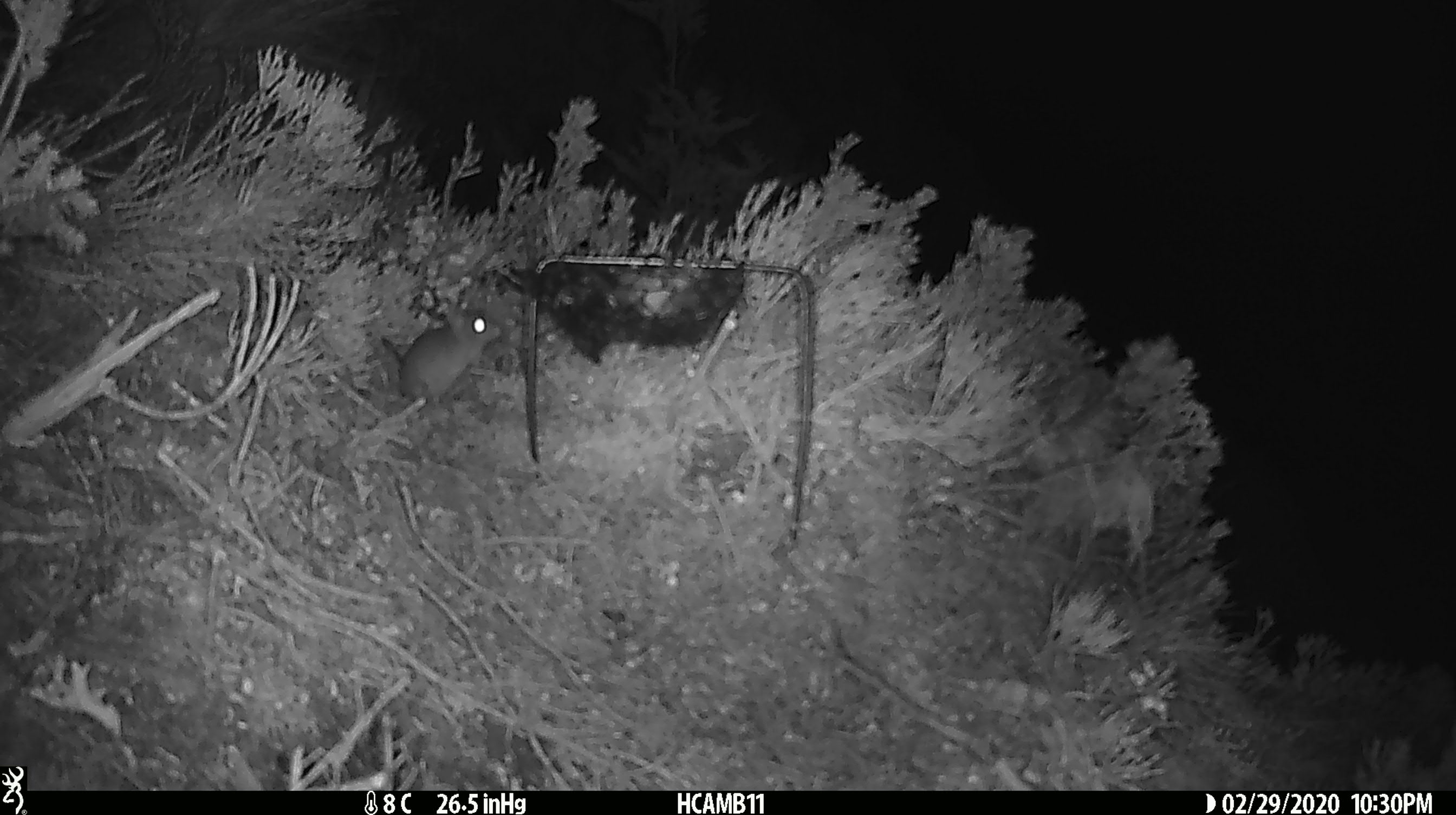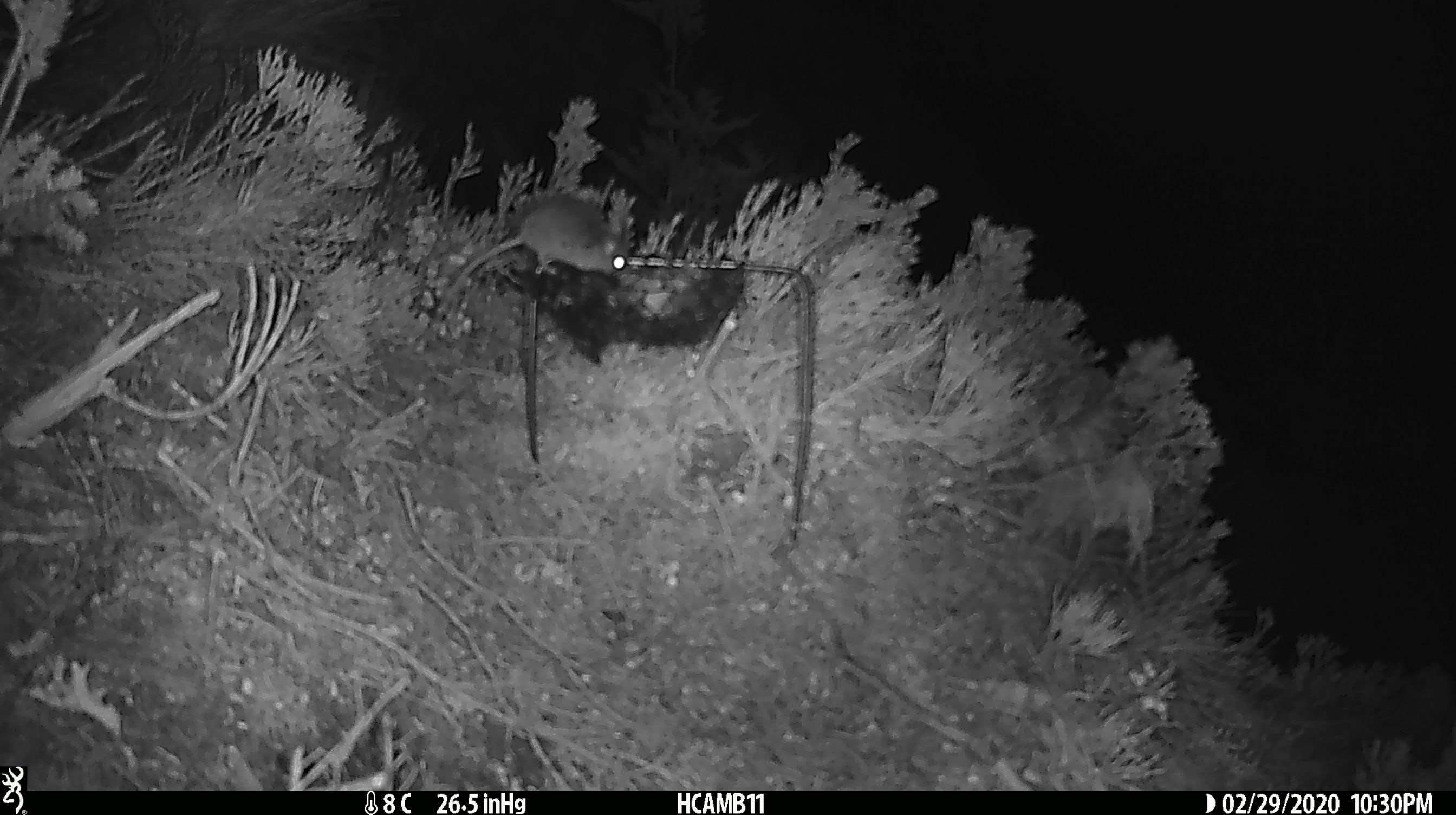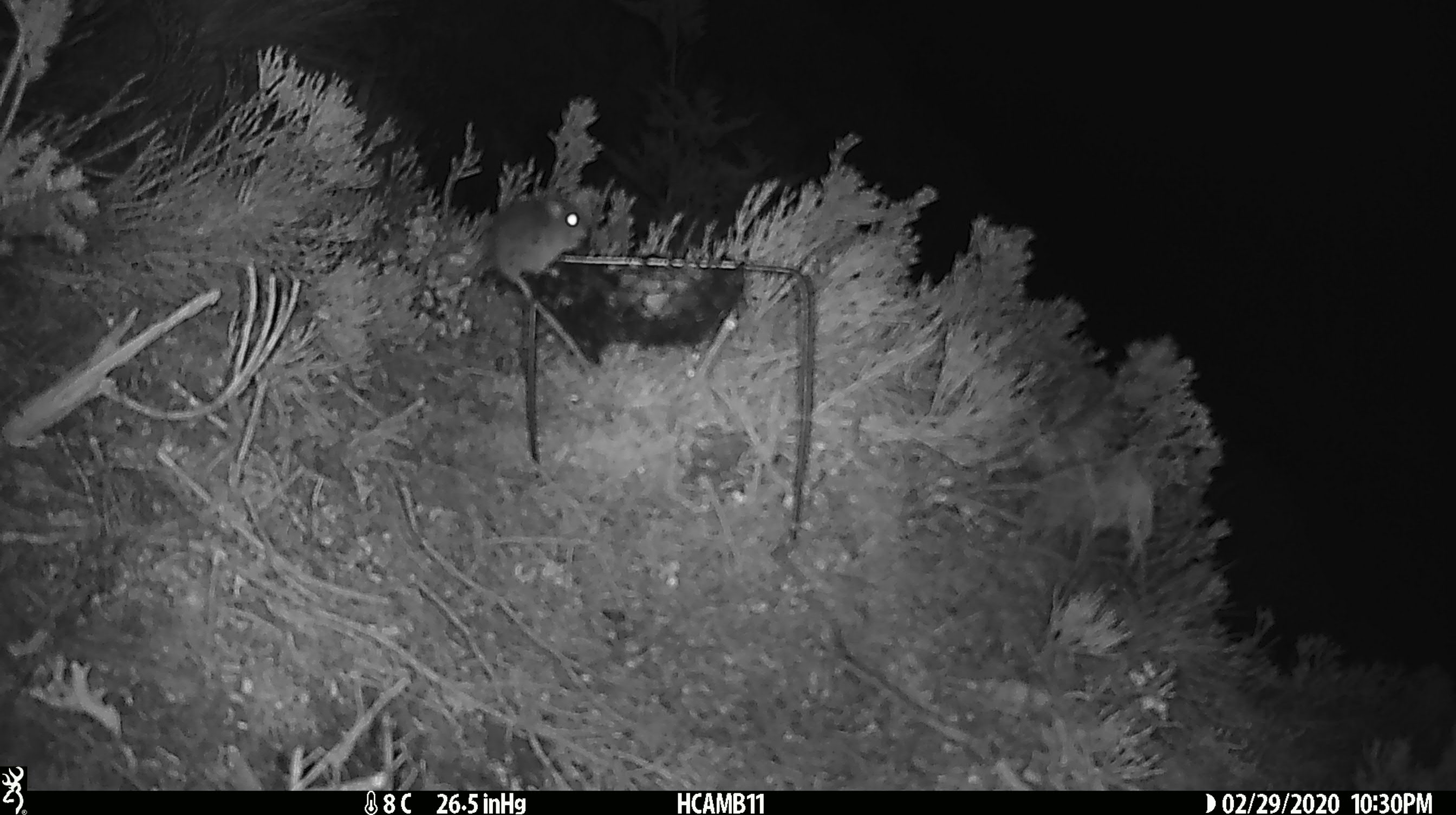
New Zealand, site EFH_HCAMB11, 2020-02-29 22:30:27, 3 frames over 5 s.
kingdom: Animalia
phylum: Chordata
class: Mammalia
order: Rodentia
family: Muridae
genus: Mus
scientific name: Mus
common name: mouse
Mouse (Mus).